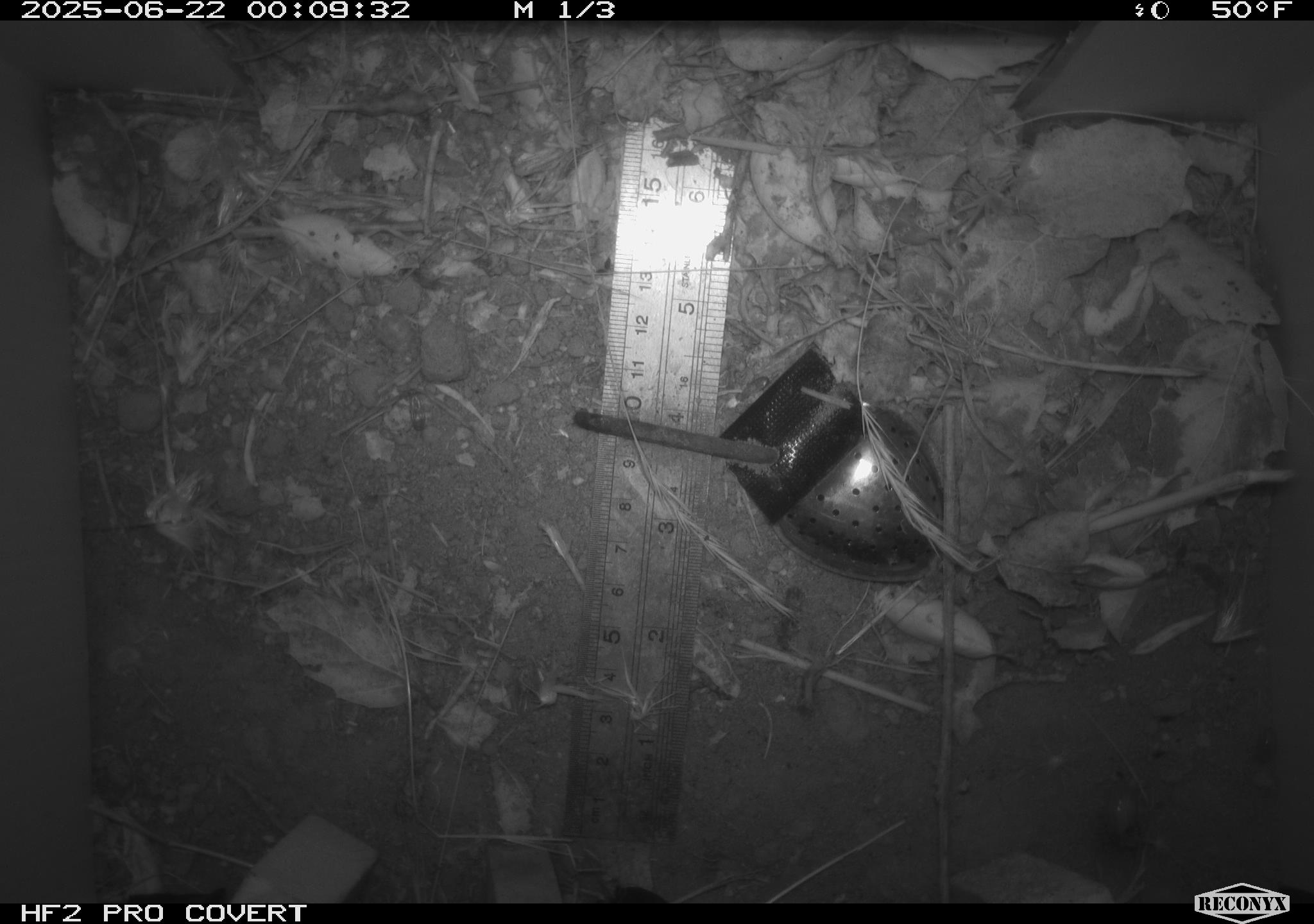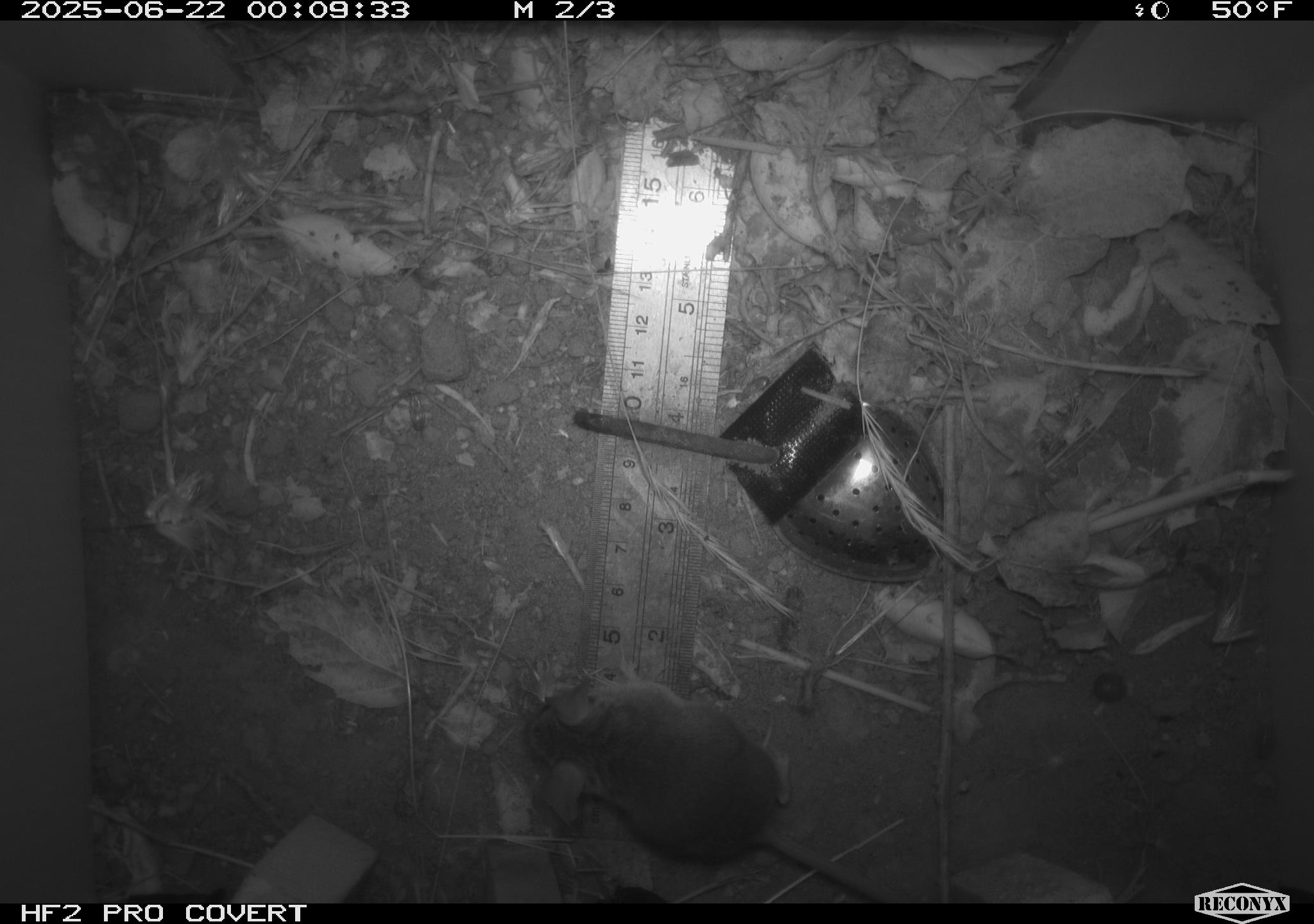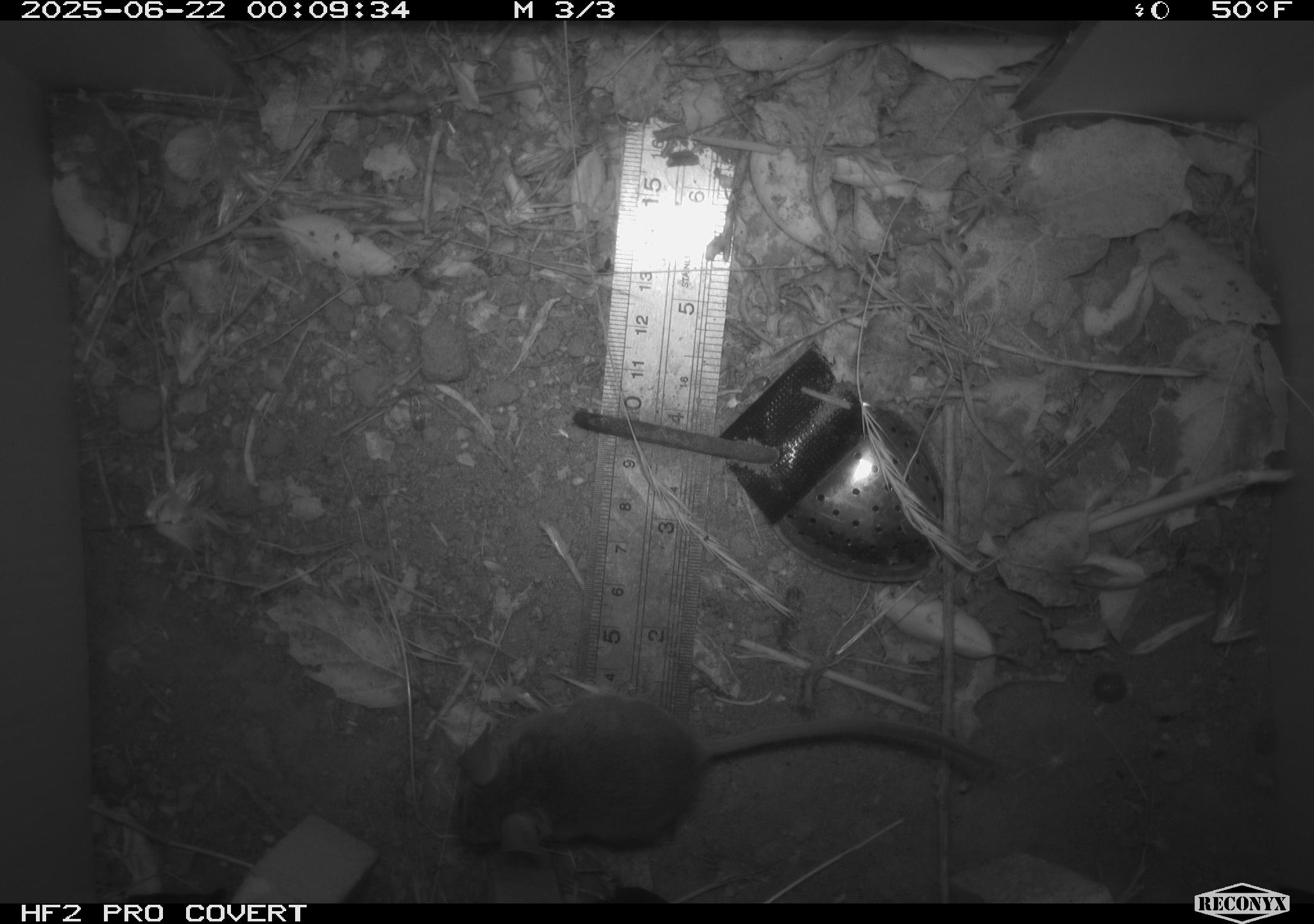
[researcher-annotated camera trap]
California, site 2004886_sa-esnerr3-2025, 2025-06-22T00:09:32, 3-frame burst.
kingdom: Animalia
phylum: Chordata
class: Mammalia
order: Rodentia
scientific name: Rodentia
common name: rodent